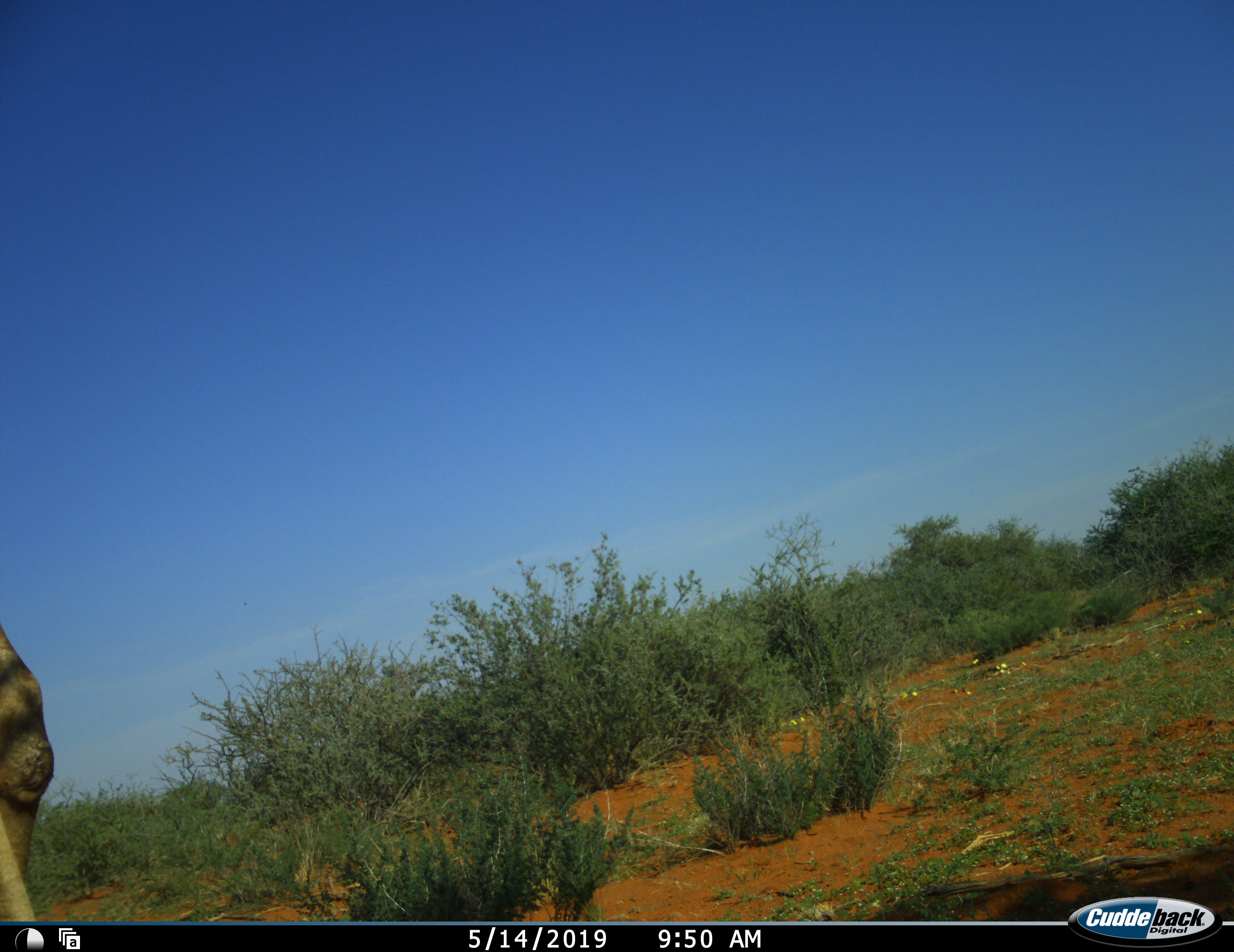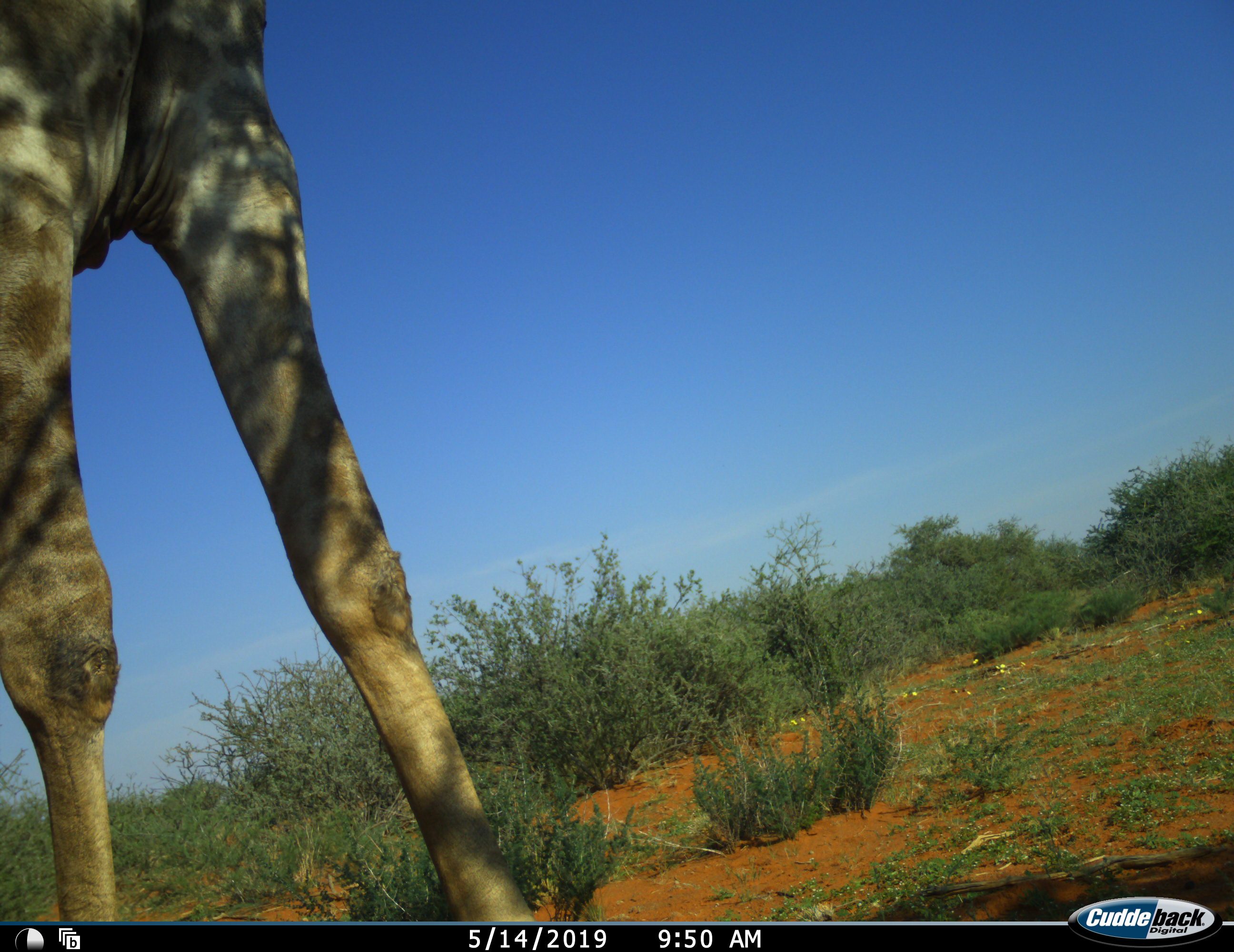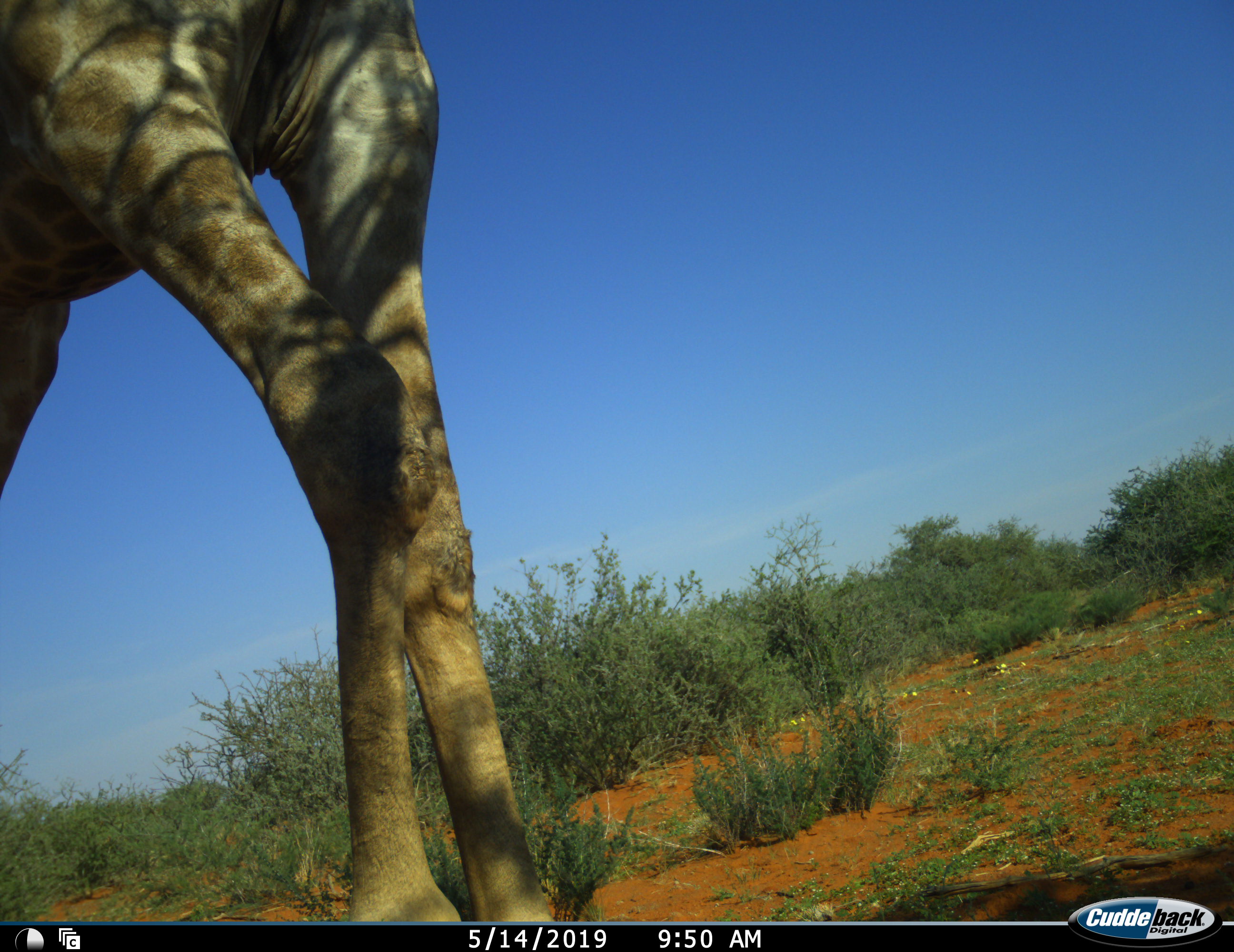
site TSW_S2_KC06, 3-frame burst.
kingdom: Animalia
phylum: Chordata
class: Mammalia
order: Artiodactyla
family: Giraffidae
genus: Giraffa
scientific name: Giraffa camelopardalis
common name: giraffe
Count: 1.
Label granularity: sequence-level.